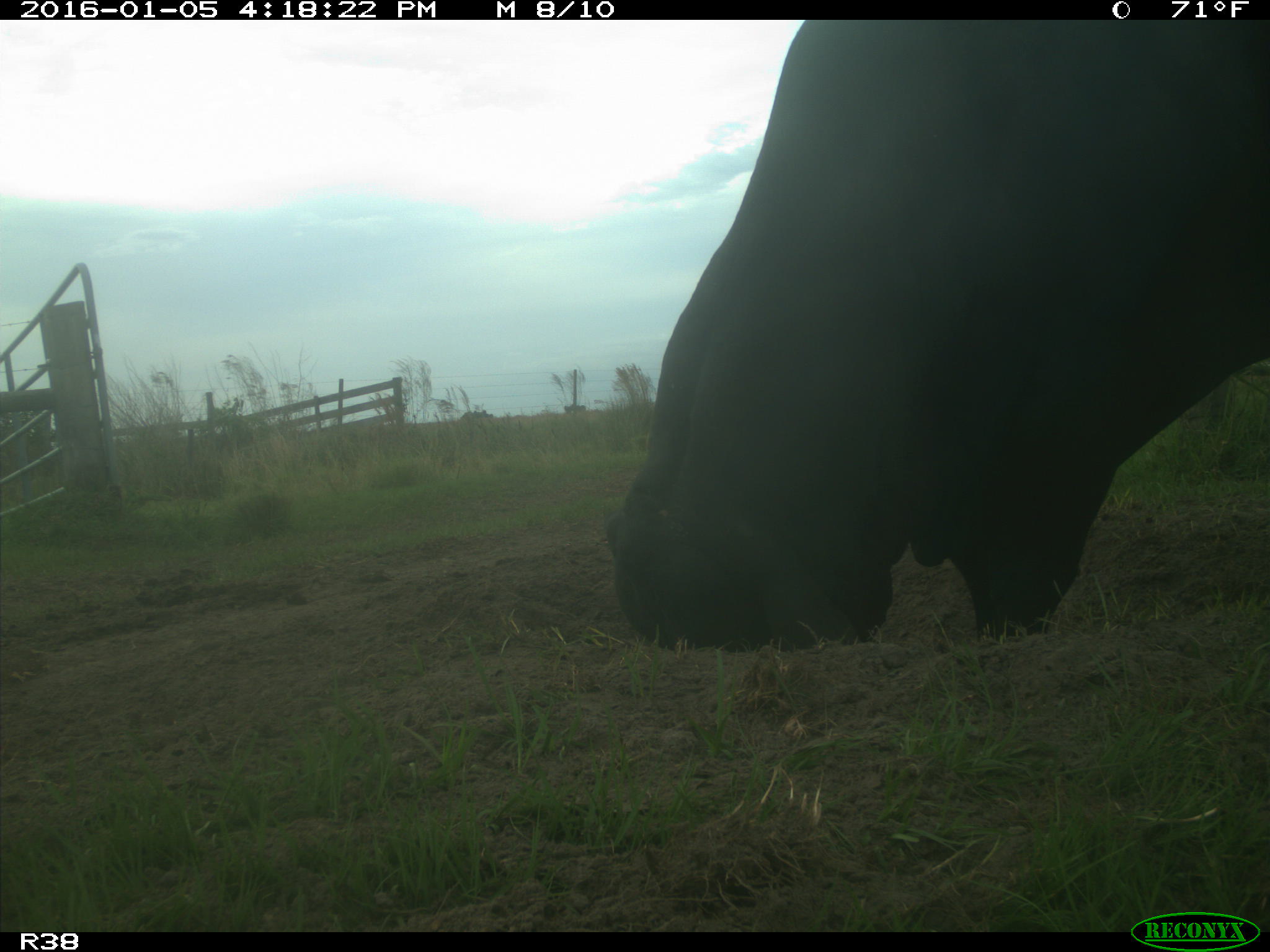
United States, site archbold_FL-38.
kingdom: Animalia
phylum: Chordata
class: Mammalia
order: Artiodactyla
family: Bovidae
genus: Bos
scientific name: Bos taurus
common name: domestic cow